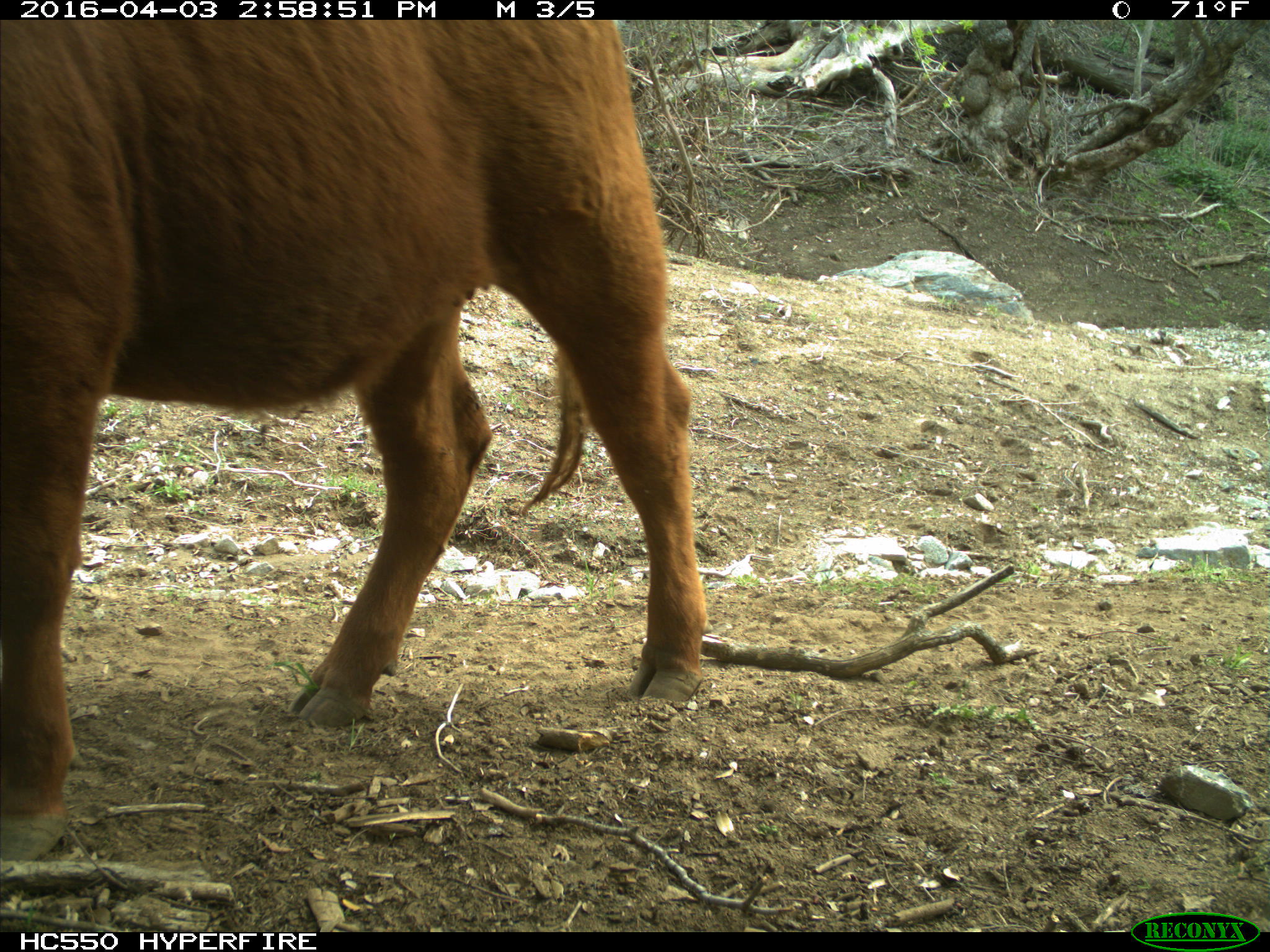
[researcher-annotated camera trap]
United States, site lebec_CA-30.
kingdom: Animalia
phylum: Chordata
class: Mammalia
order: Artiodactyla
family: Bovidae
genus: Bos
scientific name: Bos taurus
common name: domestic cow